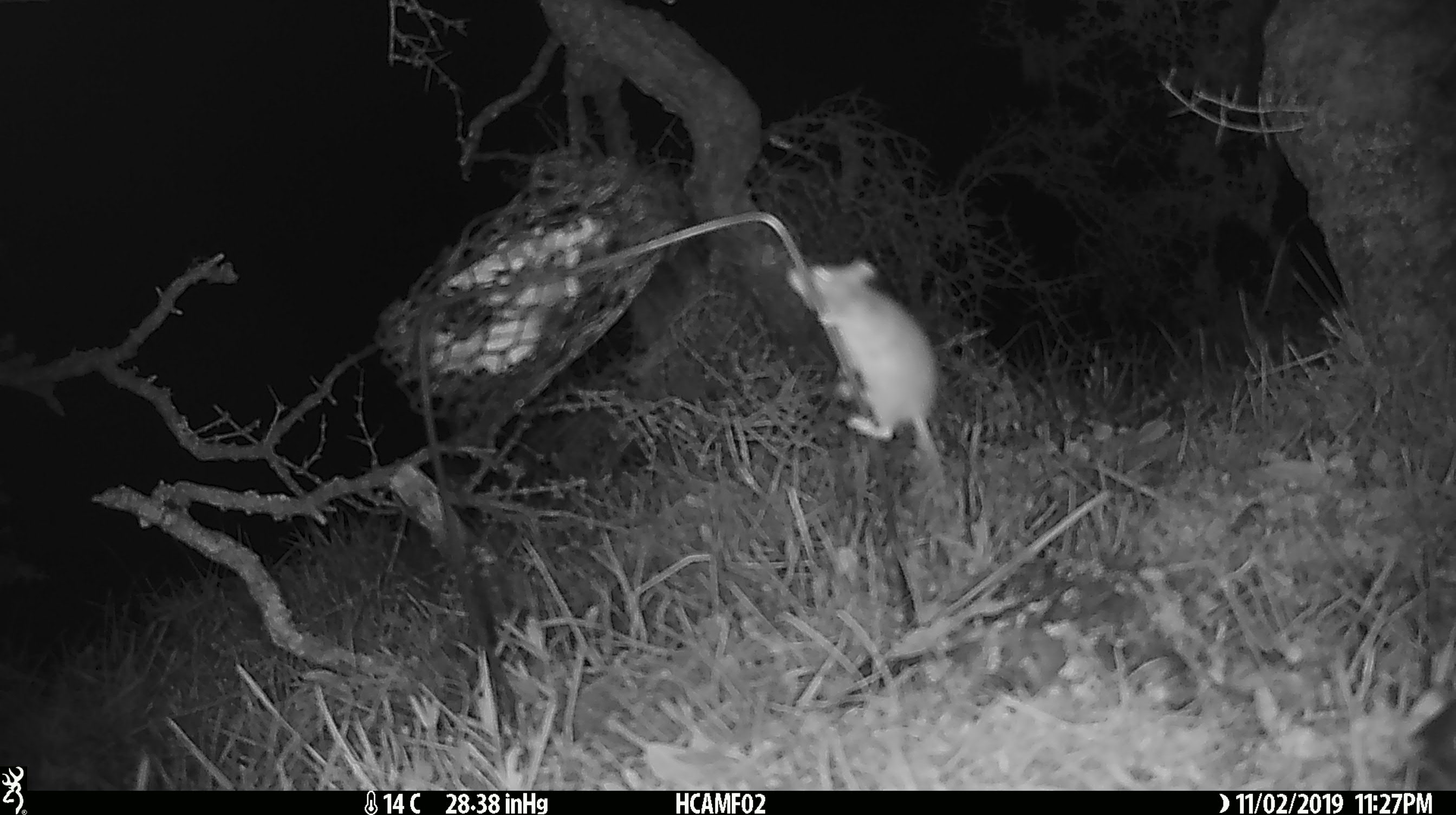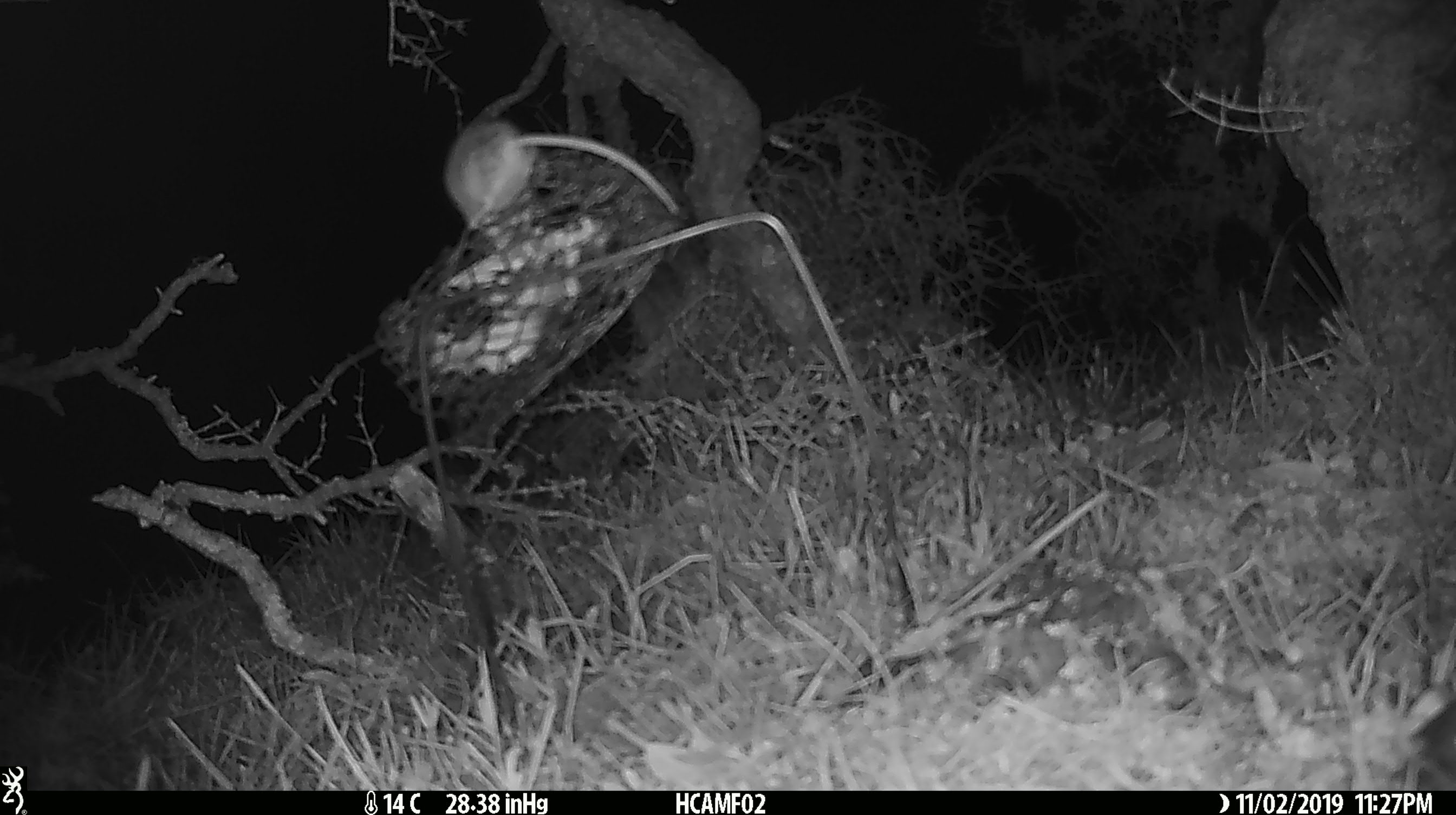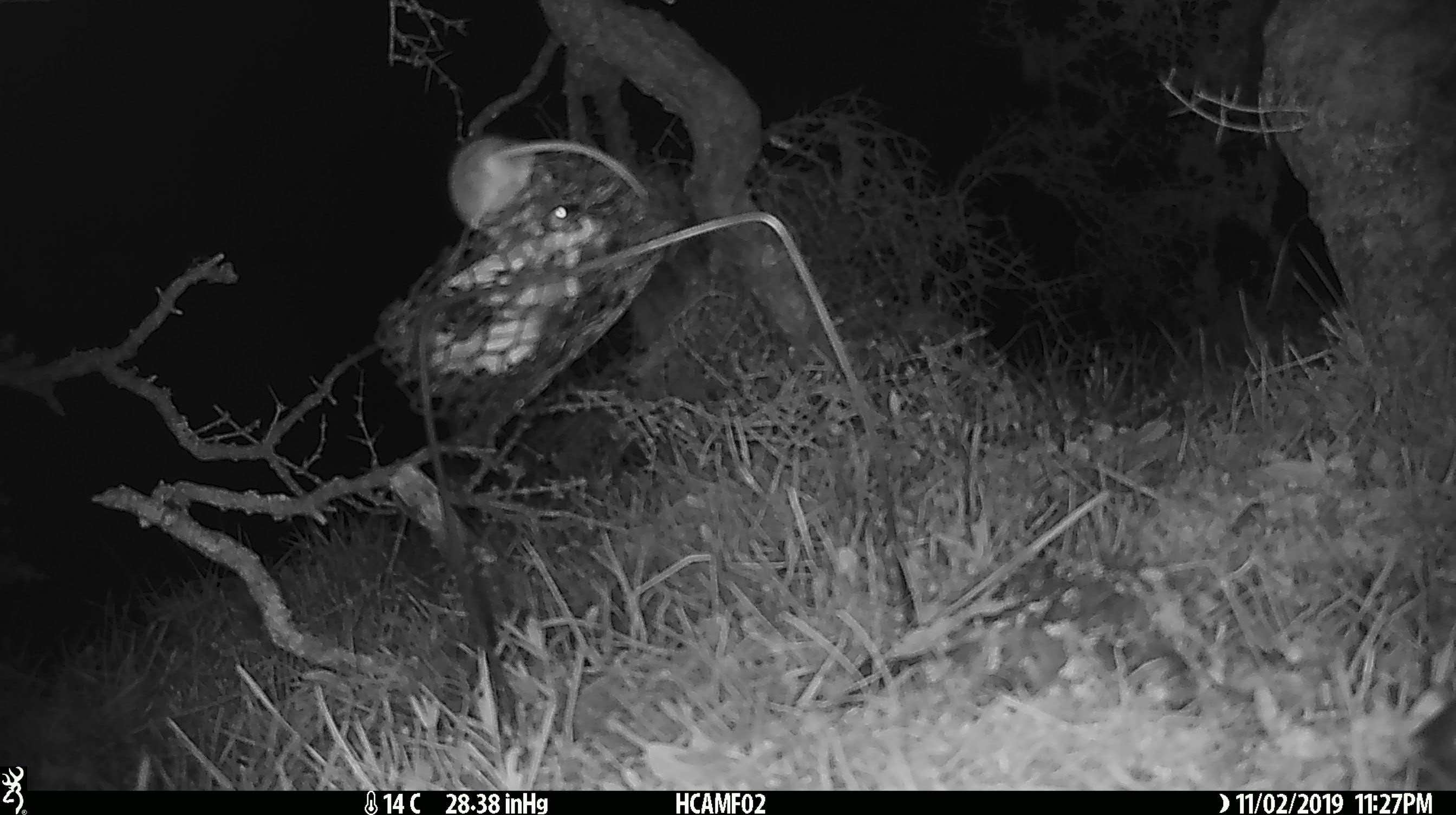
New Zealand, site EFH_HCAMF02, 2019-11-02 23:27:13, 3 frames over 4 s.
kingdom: Animalia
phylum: Chordata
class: Mammalia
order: Rodentia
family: Muridae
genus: Mus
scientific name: Mus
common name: mouse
Mouse (Mus).